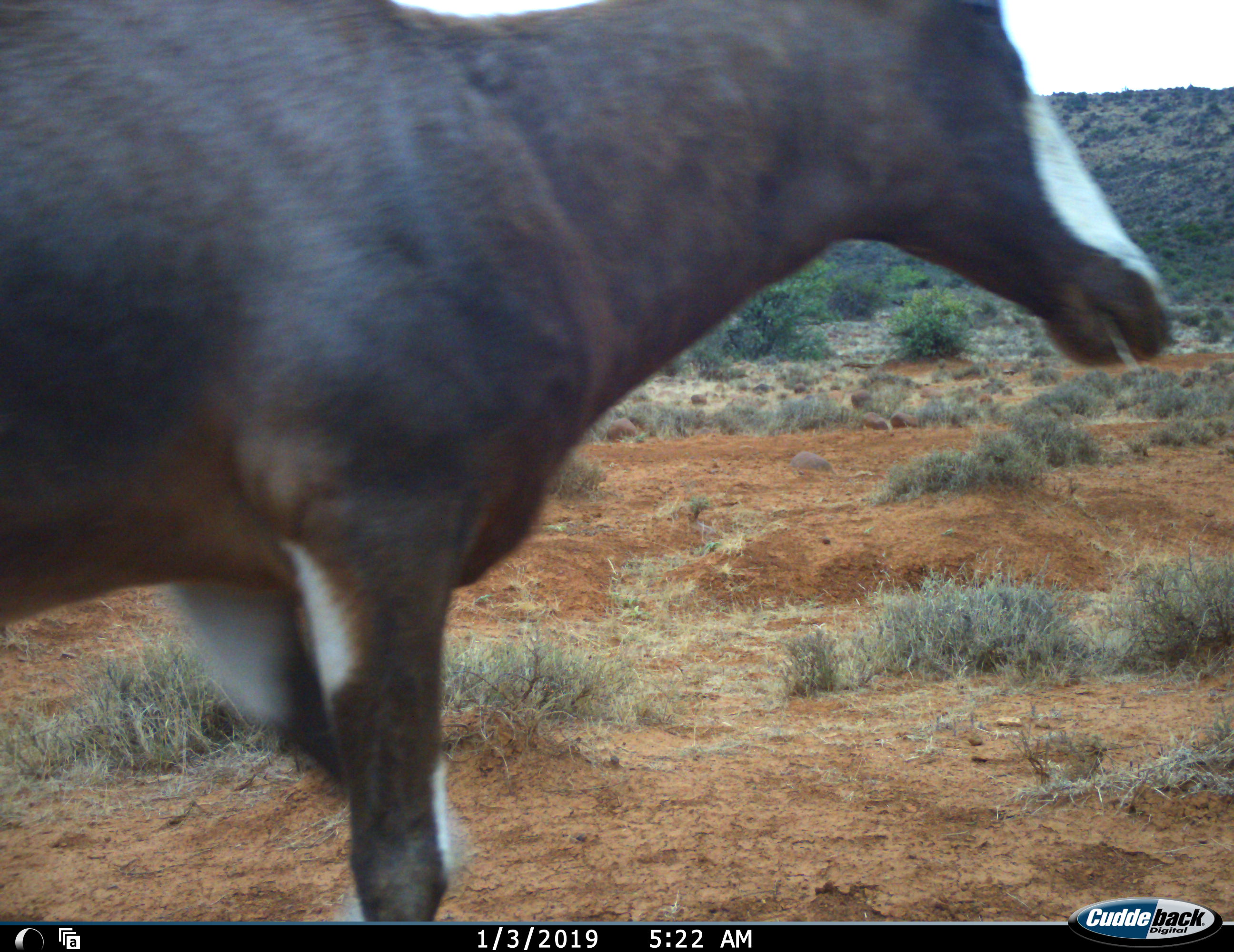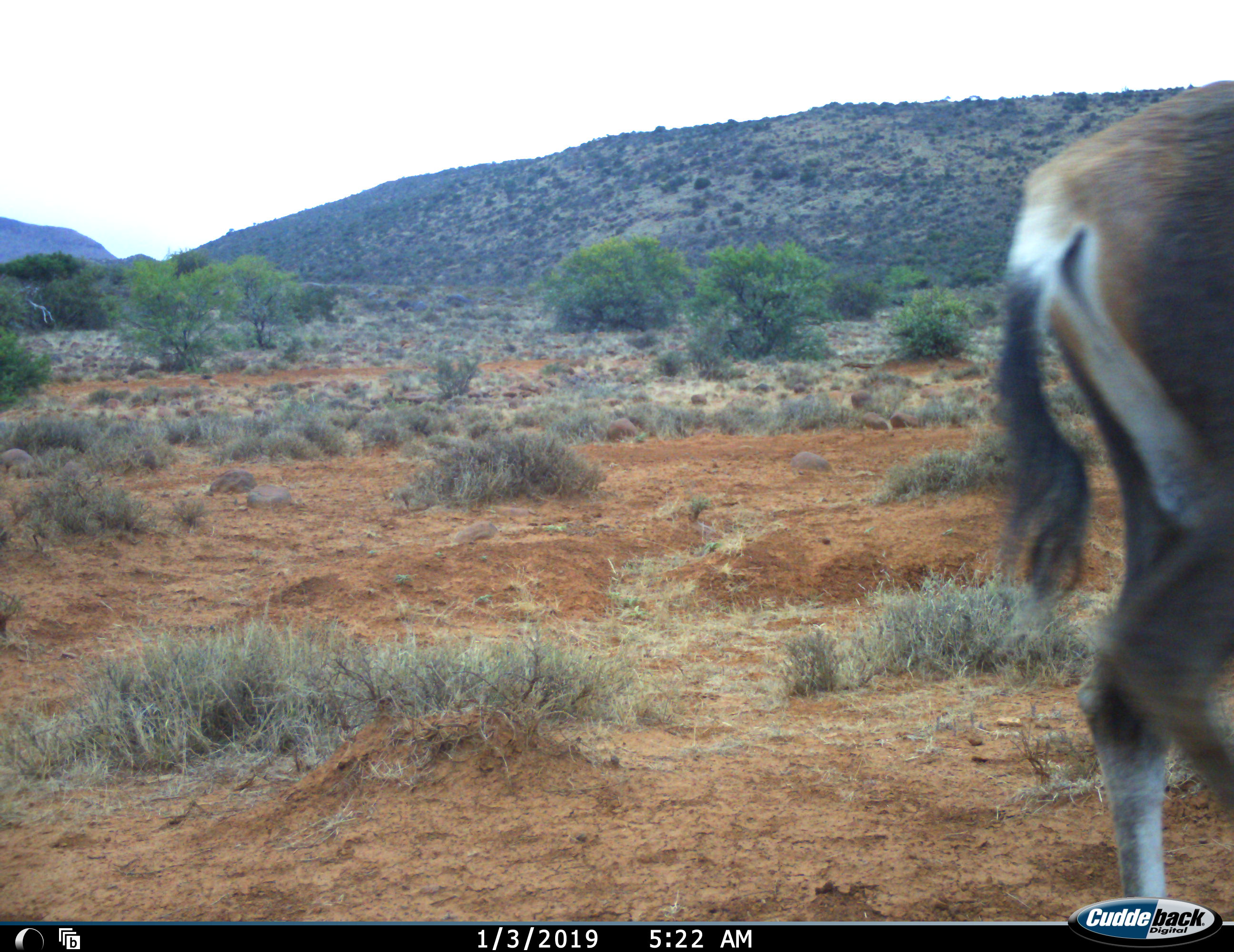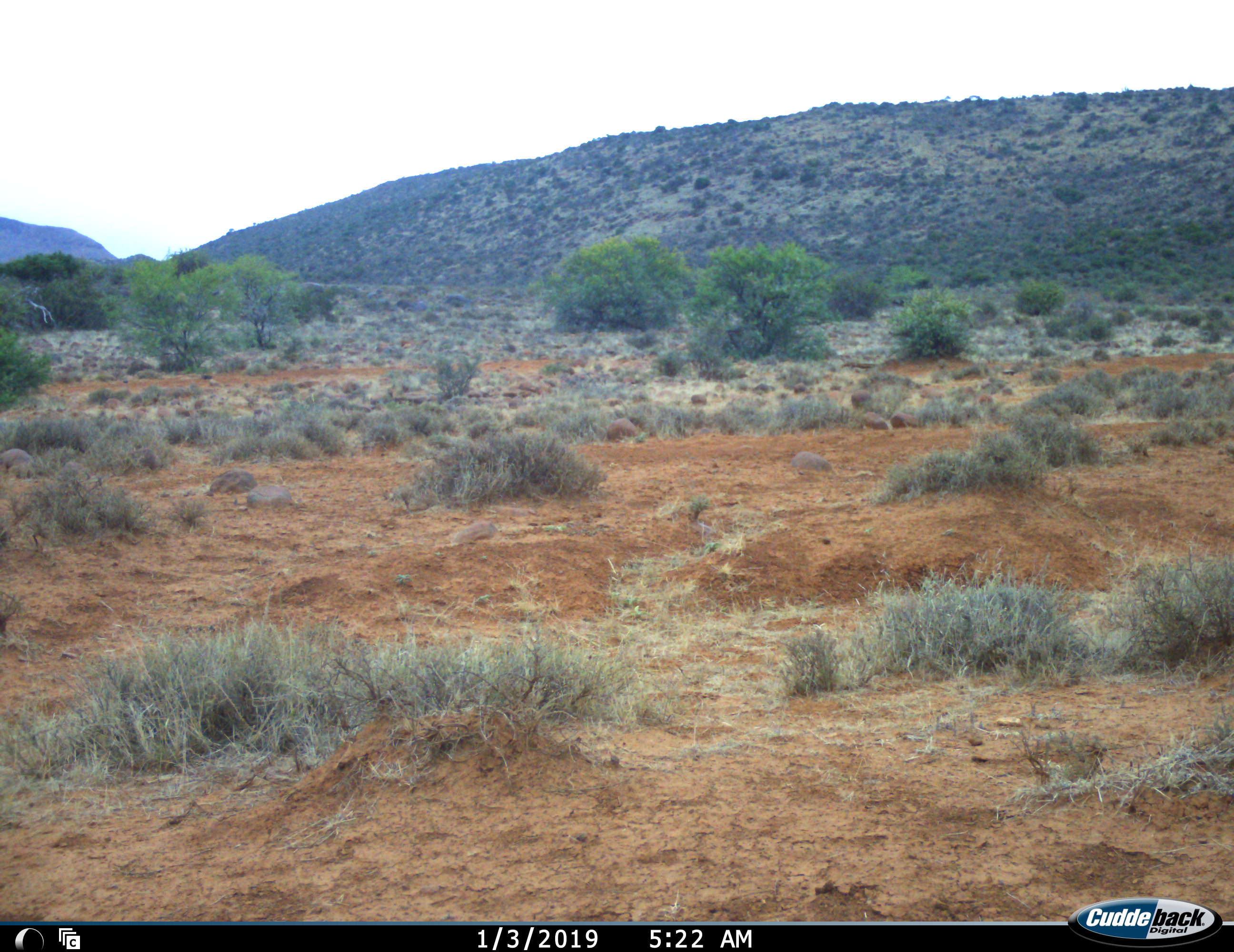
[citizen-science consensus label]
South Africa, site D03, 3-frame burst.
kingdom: Animalia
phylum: Chordata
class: Mammalia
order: Artiodactyla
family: Bovidae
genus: Damaliscus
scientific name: Damaliscus pygargus phillipsi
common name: blesbok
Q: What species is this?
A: Blesbok (Damaliscus pygargus phillipsi).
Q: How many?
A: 1.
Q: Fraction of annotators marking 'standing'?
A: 0%.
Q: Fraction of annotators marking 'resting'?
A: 0%.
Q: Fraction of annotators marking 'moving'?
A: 100%.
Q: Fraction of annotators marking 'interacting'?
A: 0%.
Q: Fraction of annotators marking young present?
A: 0%.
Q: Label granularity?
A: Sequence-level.